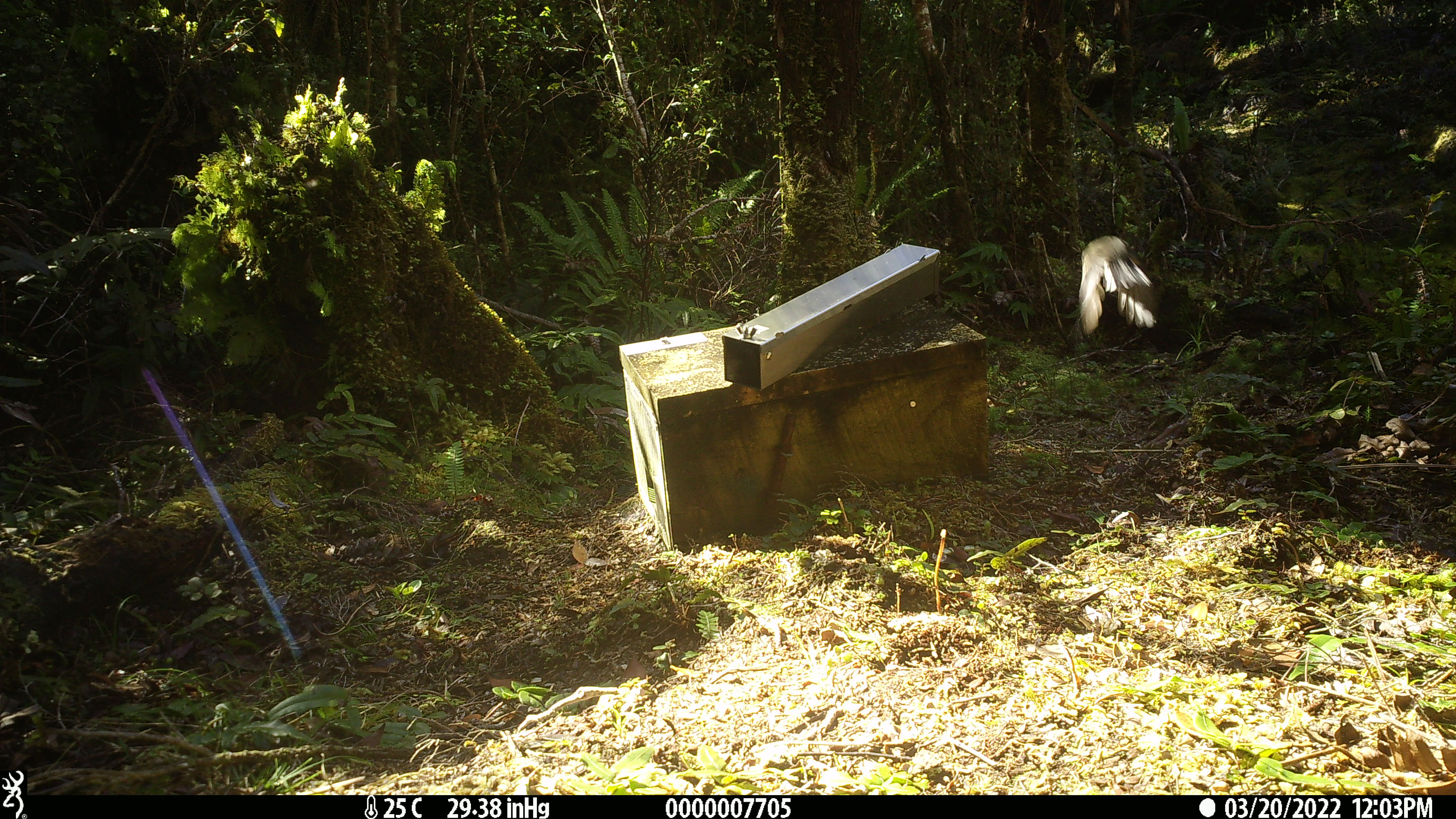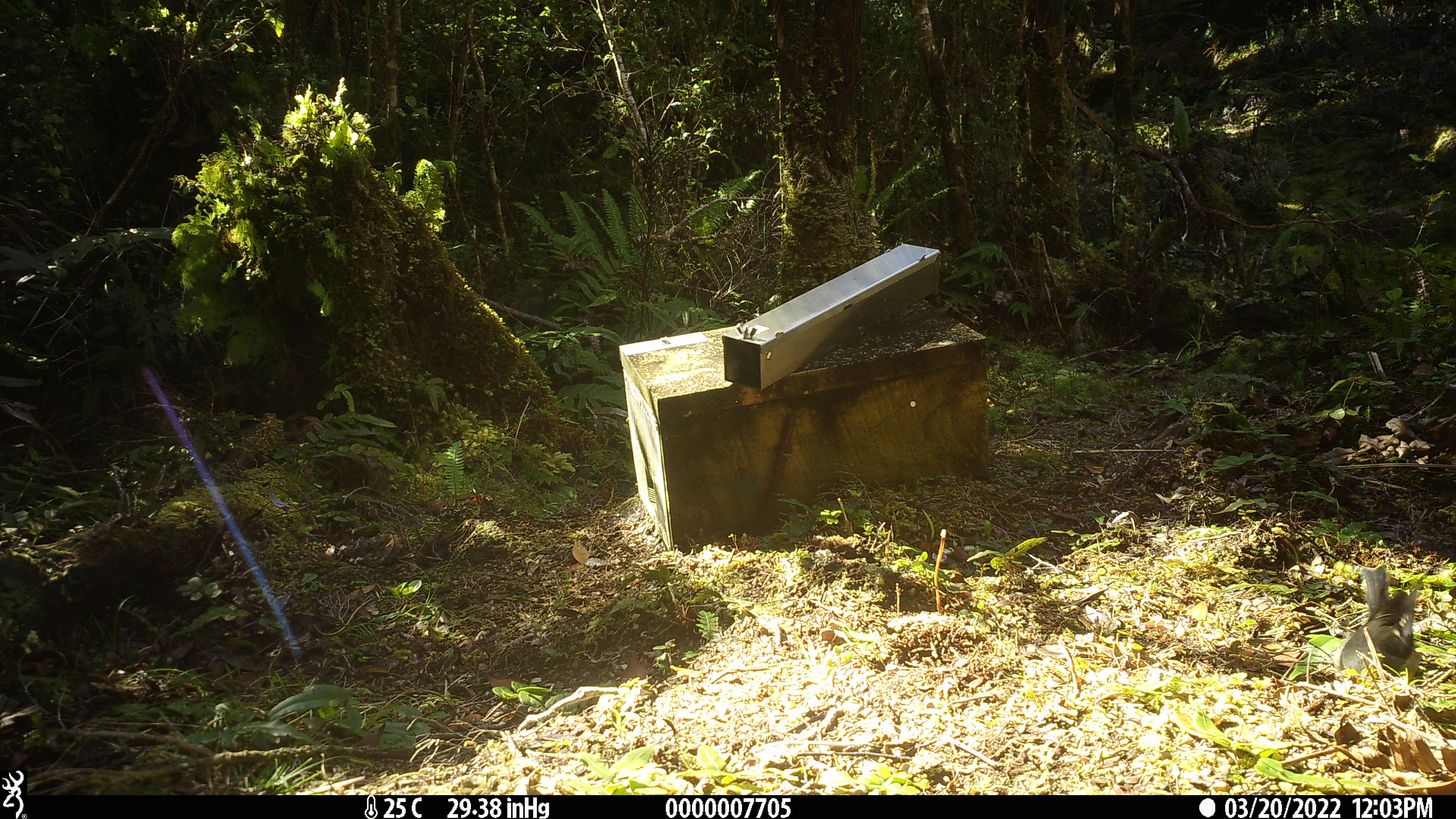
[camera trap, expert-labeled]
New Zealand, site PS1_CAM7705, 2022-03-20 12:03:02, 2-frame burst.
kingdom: Animalia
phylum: Chordata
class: Aves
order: Passeriformes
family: Petroicidae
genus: Petroica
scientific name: Petroica macrocephala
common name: tomtit